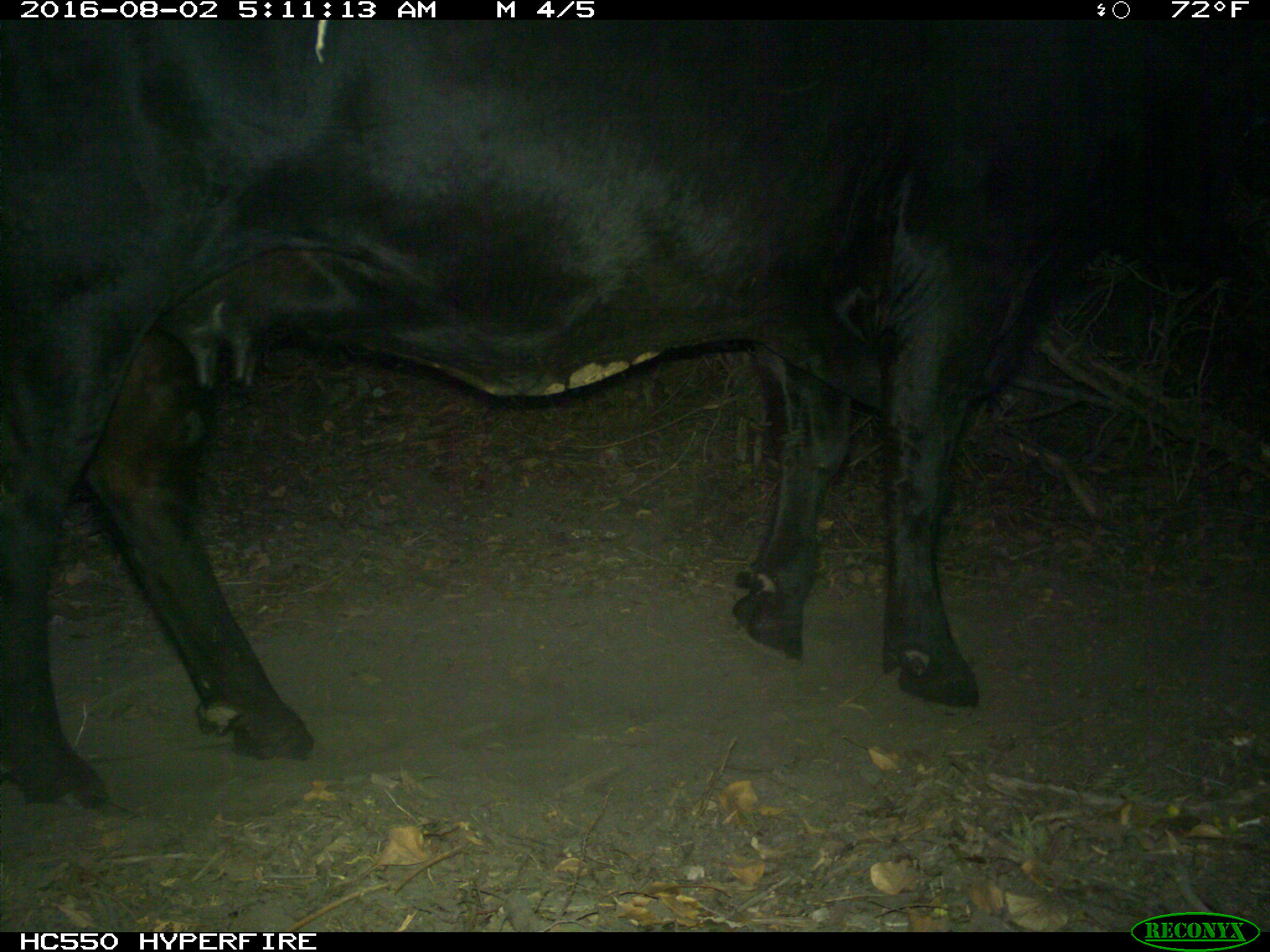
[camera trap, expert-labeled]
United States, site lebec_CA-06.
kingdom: Animalia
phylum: Chordata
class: Mammalia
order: Artiodactyla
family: Bovidae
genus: Bos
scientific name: Bos taurus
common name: domestic cow